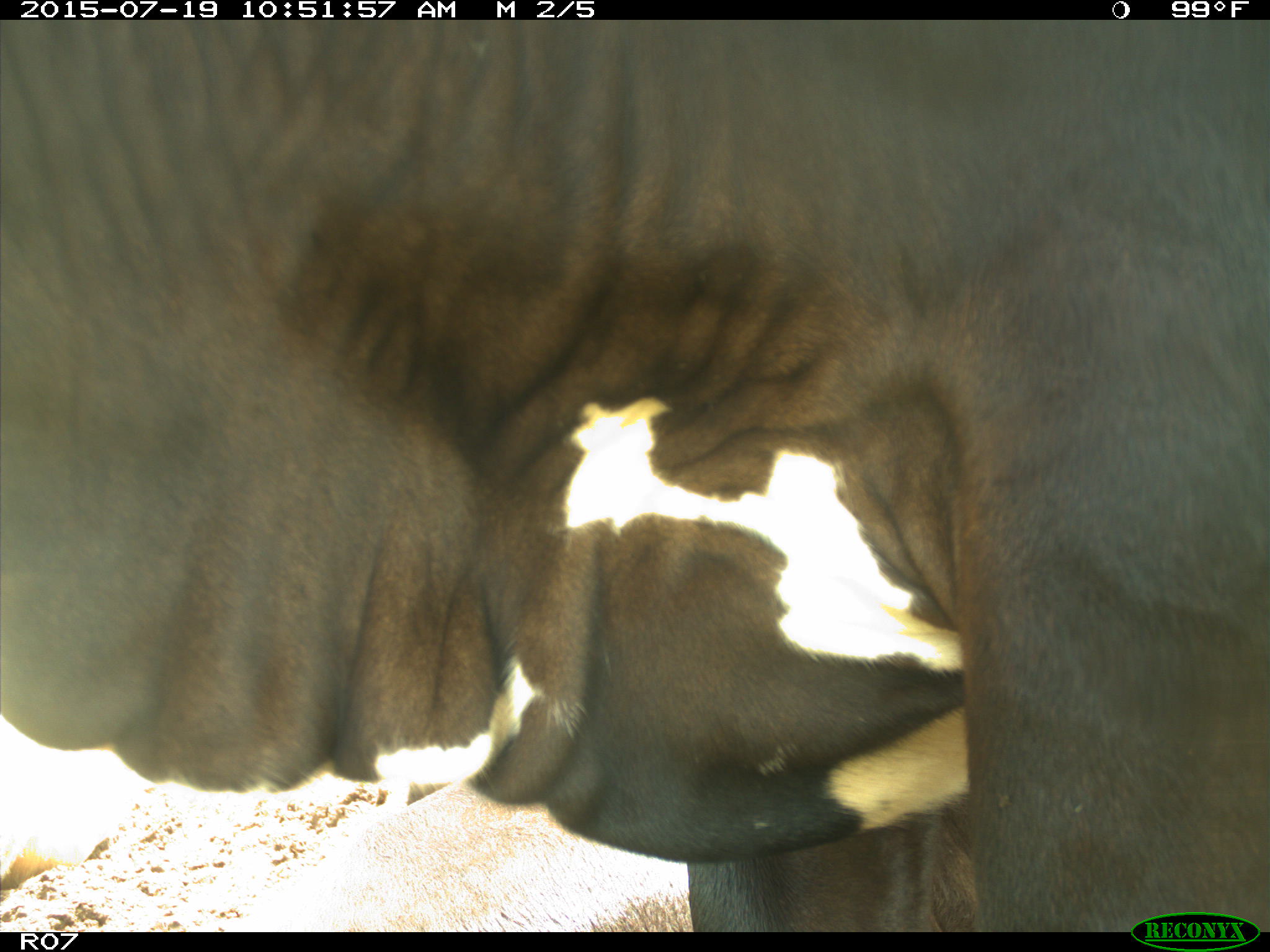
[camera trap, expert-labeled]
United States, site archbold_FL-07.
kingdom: Animalia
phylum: Chordata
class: Mammalia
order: Artiodactyla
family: Bovidae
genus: Bos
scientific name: Bos taurus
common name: domestic cow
Bos taurus (domestic cow).